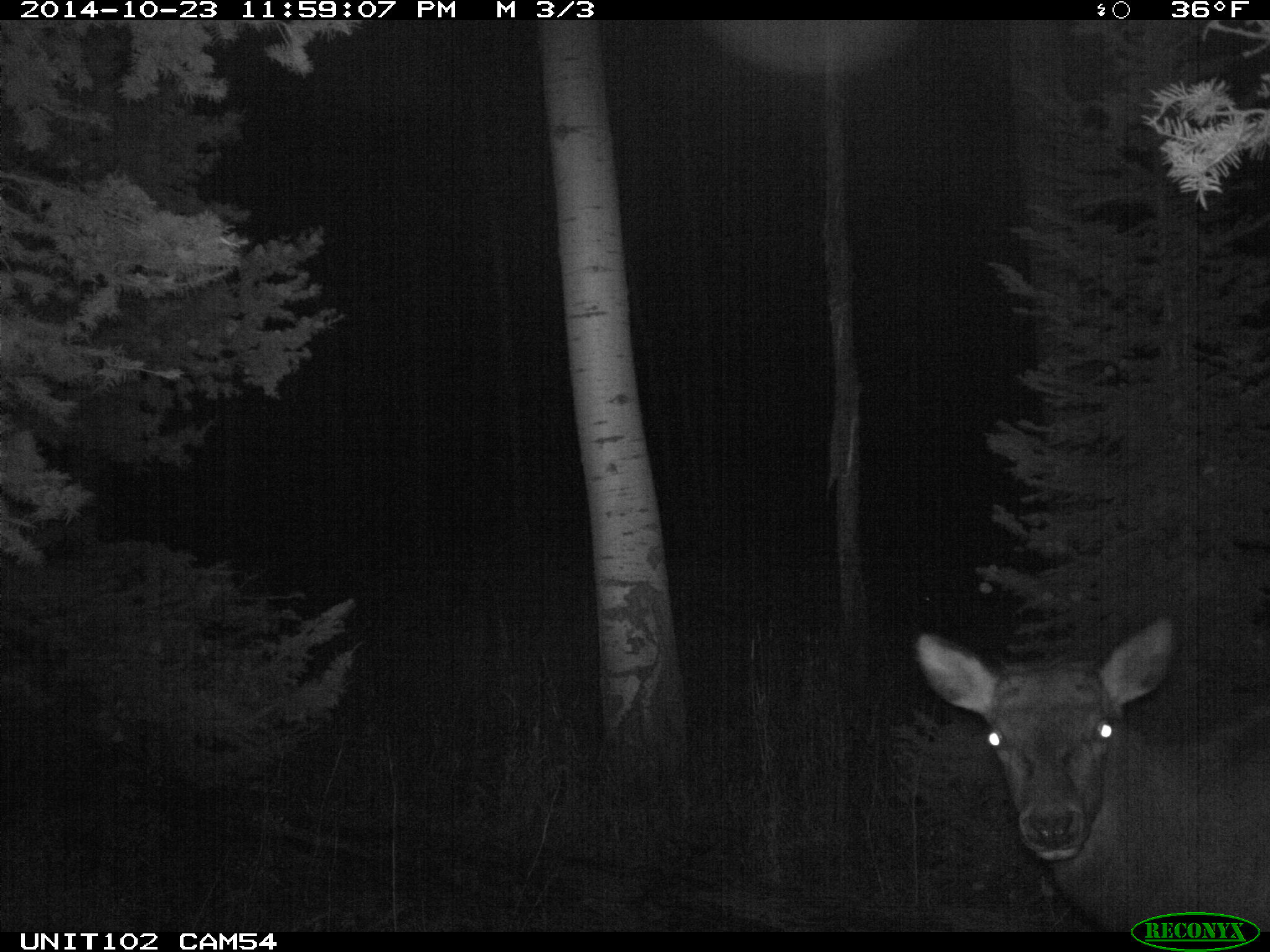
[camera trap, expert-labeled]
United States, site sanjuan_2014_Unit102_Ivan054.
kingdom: Animalia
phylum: Chordata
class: Mammalia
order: Artiodactyla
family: Cervidae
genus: Cervus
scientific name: Cervus elaphus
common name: red deer